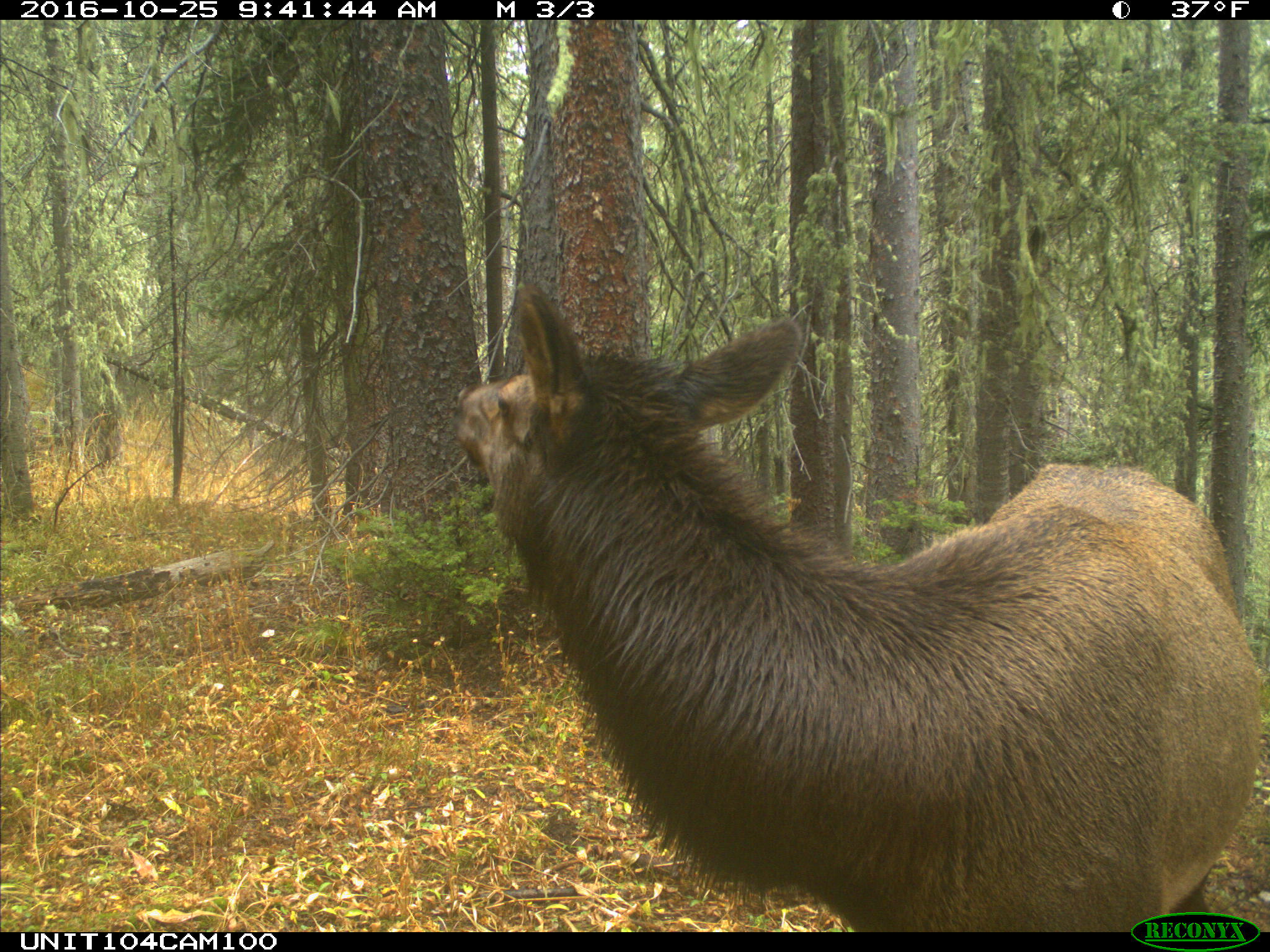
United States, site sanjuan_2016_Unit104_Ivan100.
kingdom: Animalia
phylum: Chordata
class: Mammalia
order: Artiodactyla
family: Cervidae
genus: Cervus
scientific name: Cervus elaphus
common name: red deer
Cervus elaphus (red deer).